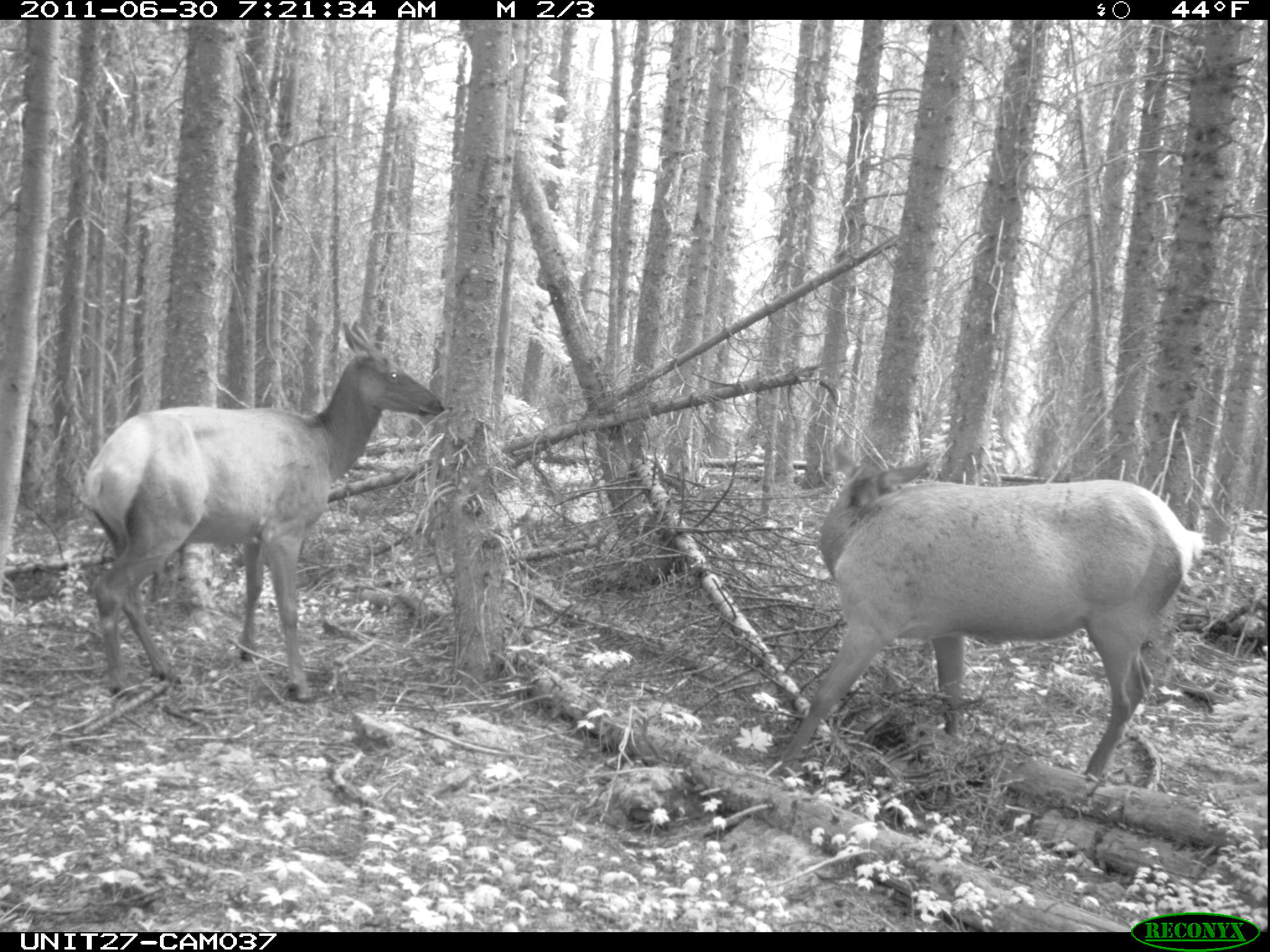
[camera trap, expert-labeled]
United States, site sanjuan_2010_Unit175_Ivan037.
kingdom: Animalia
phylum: Chordata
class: Mammalia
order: Artiodactyla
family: Cervidae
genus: Cervus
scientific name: Cervus elaphus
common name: red deer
Cervus elaphus (red deer).